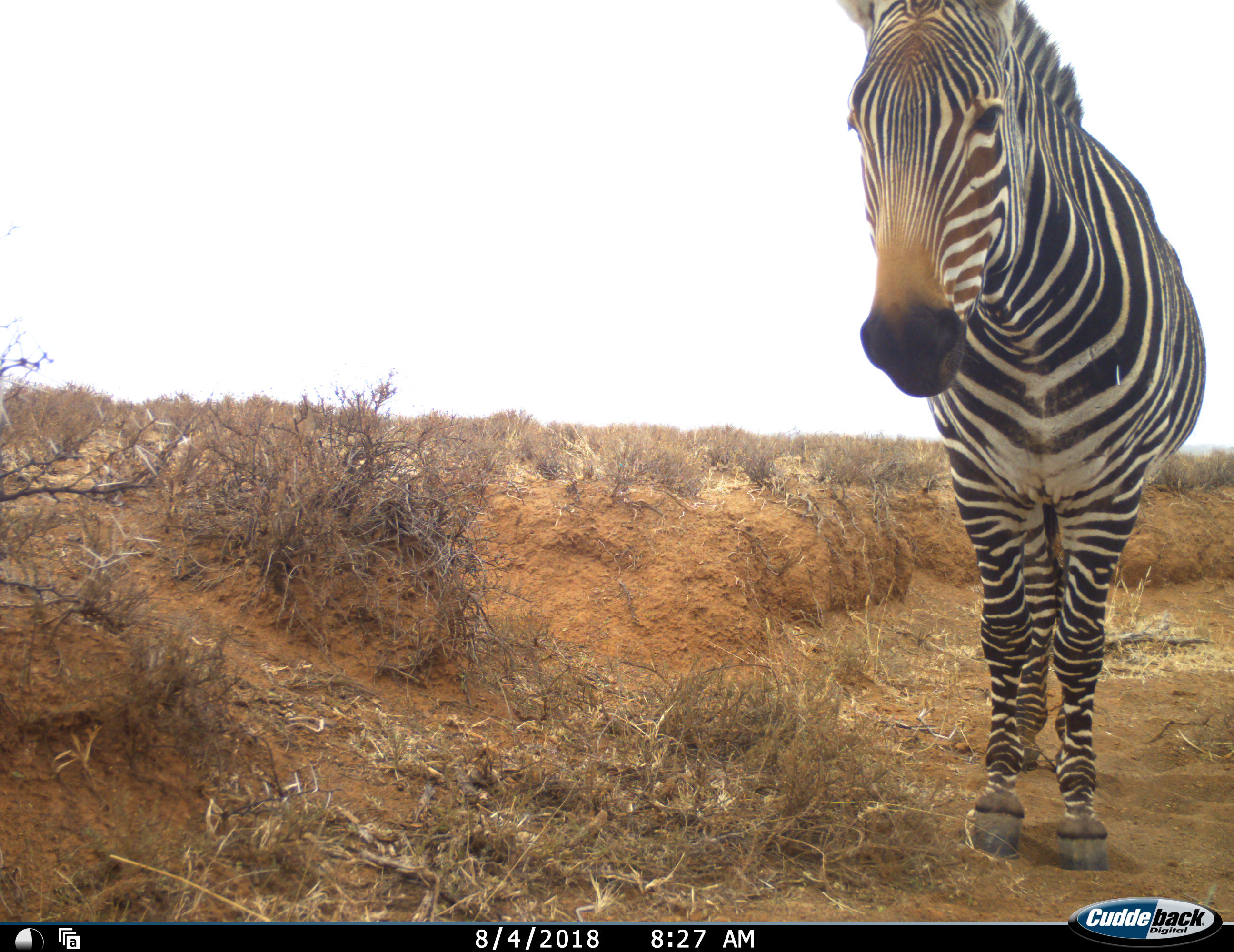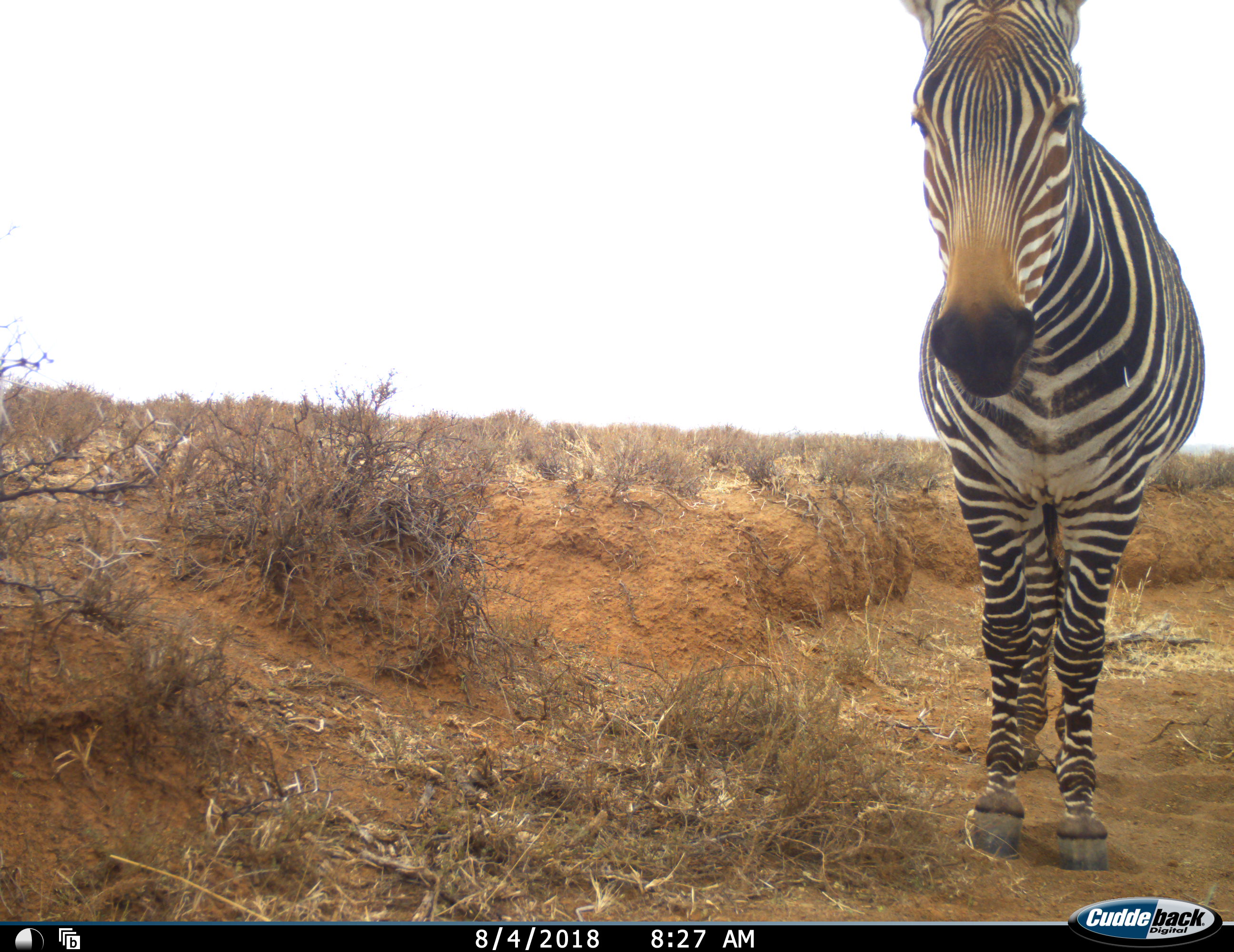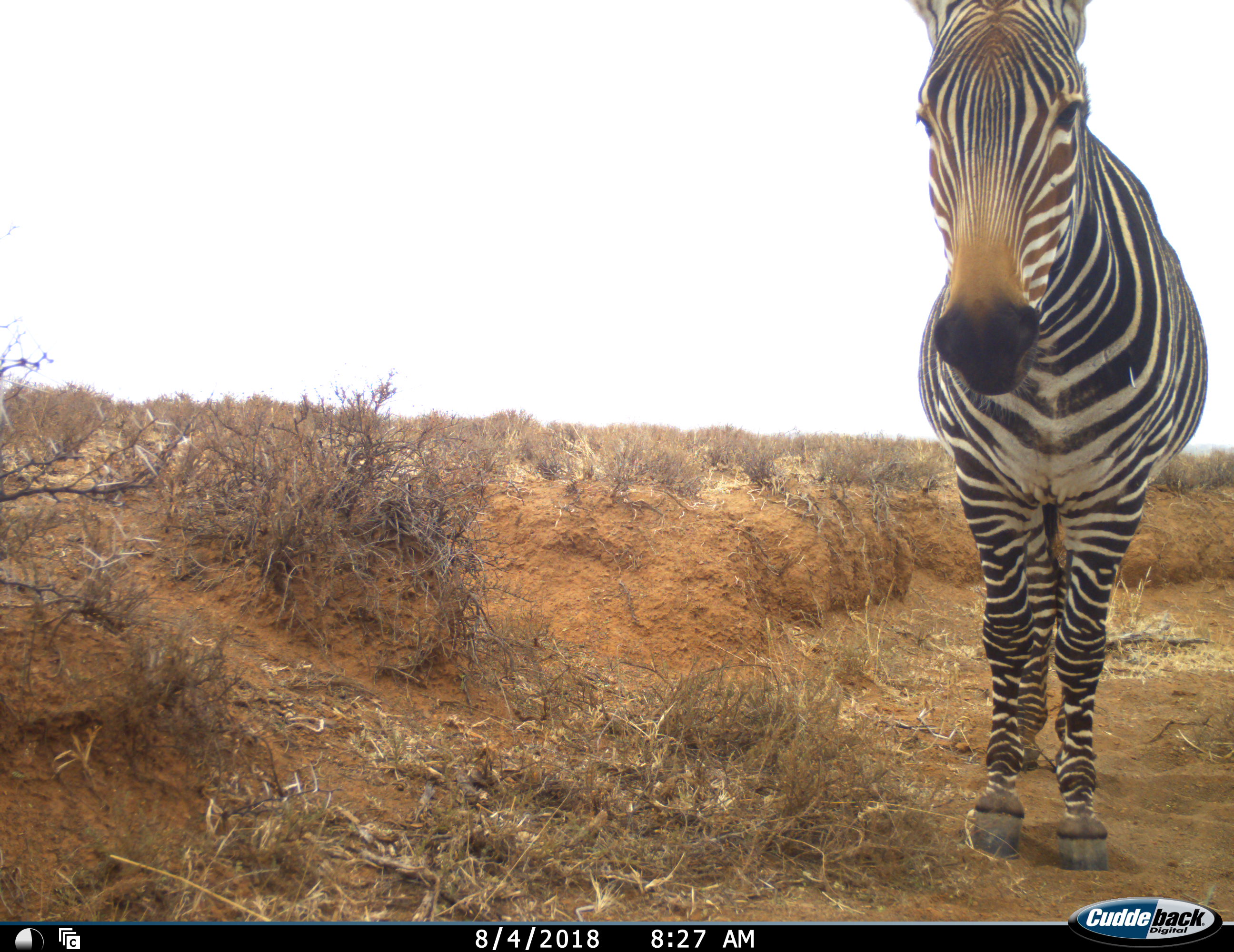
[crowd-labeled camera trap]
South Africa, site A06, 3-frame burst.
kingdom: Animalia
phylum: Chordata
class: Mammalia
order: Perissodactyla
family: Equidae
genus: Equus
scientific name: Equus zebra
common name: mountain zebra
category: zebramountain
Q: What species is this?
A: Zebramountain (mountain zebra) (Equus zebra).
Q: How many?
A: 1.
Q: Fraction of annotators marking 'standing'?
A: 100%.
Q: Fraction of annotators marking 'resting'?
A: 0%.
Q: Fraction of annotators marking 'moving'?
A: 0%.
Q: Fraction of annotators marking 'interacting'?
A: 0%.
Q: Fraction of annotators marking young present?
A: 0%.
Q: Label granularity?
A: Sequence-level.